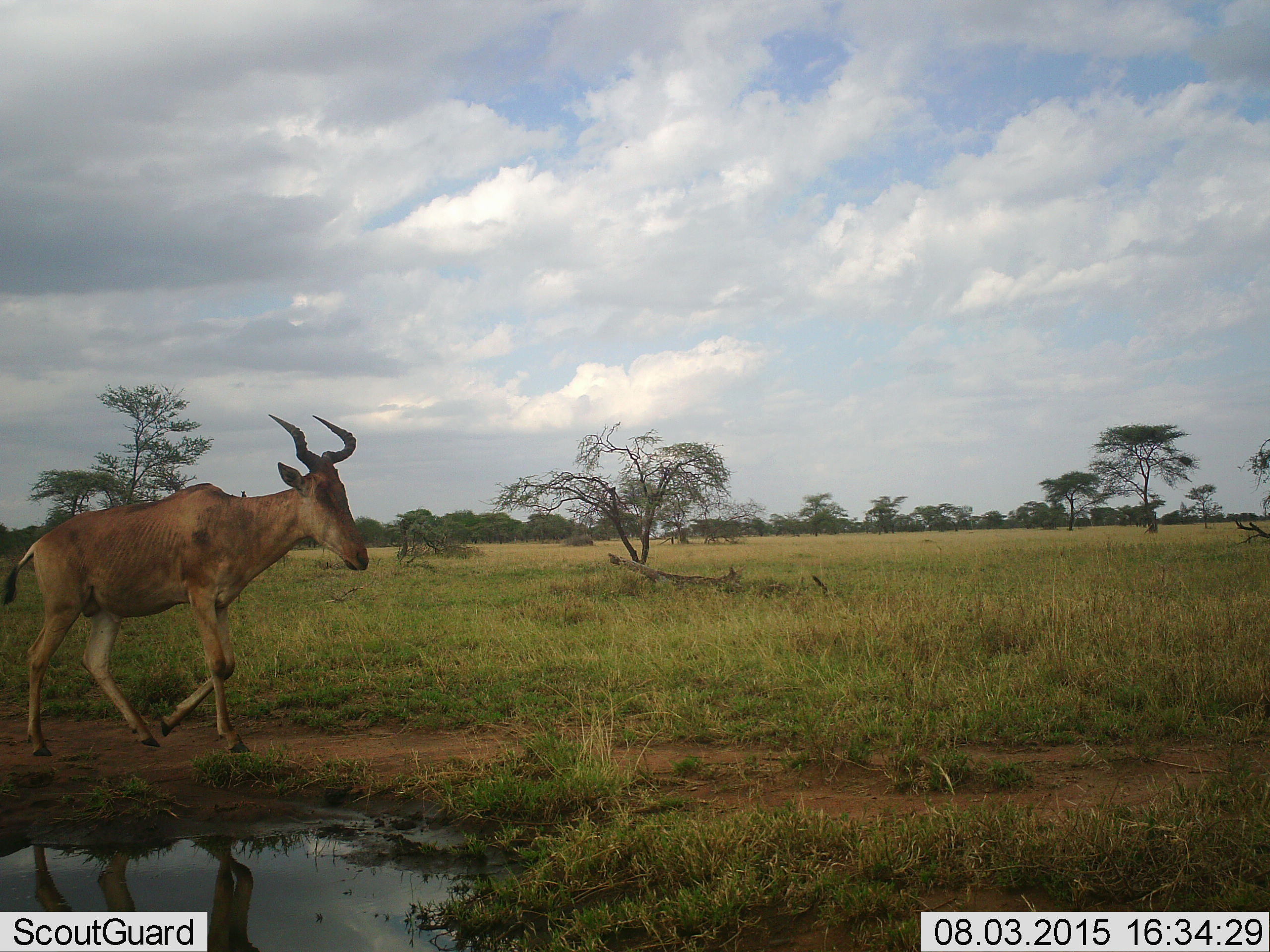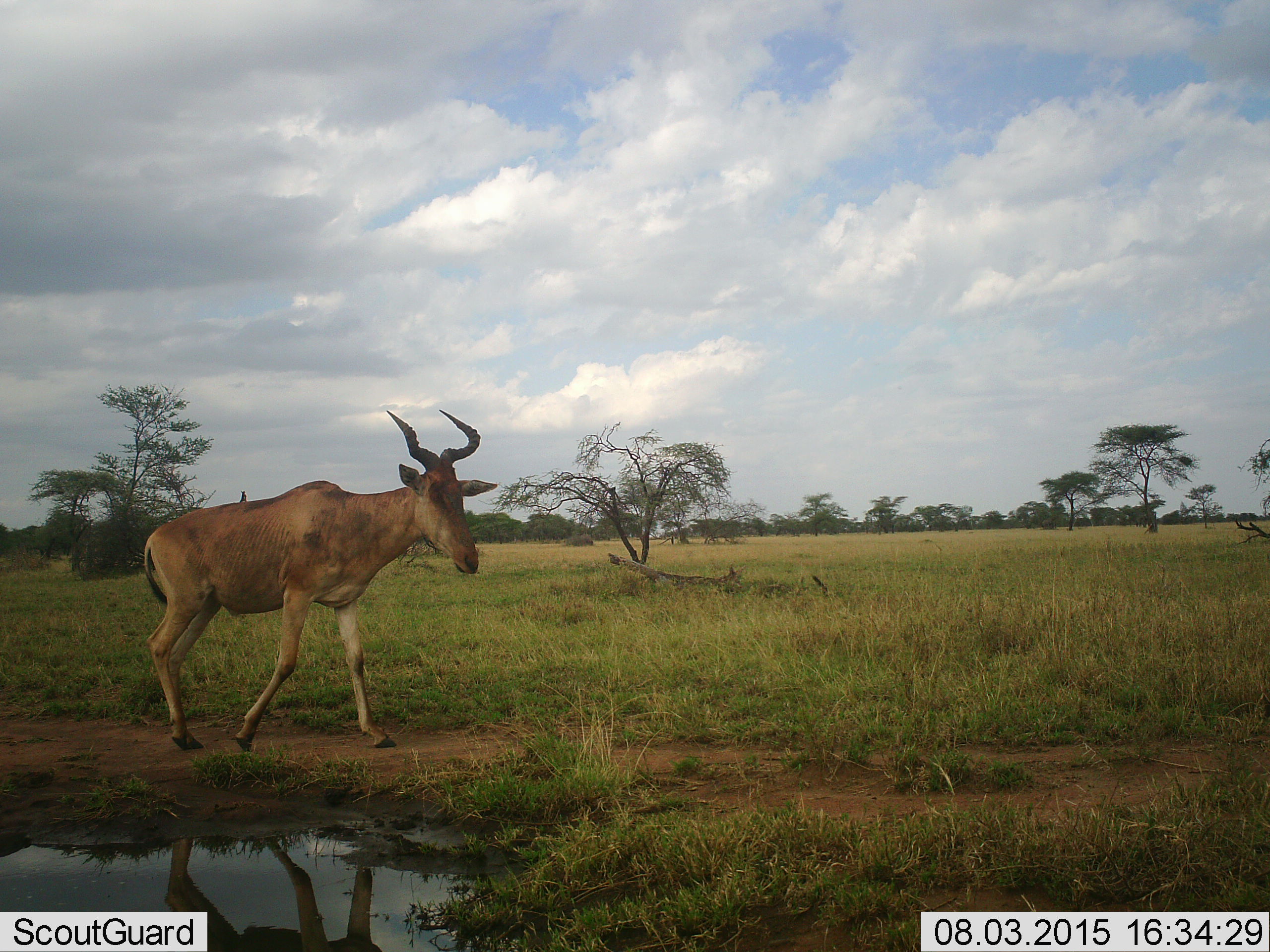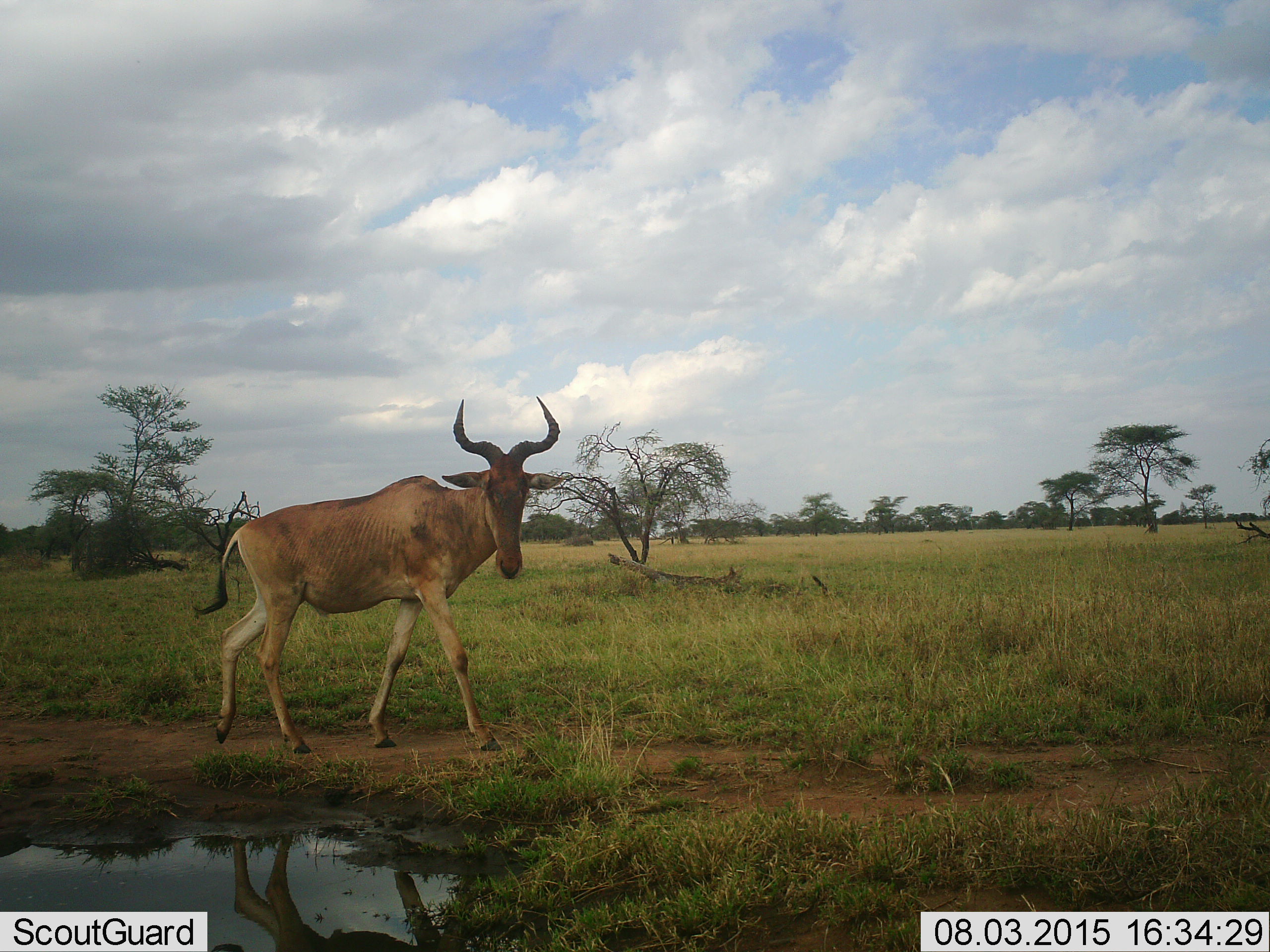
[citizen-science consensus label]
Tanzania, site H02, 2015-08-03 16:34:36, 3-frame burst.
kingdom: Animalia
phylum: Chordata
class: Mammalia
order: Artiodactyla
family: Bovidae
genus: Alcelaphus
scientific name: Alcelaphus buselaphus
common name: hartebeest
Hartebeest (Alcelaphus buselaphus), count 1. Behavior (volunteer vote fractions): standing 10%, resting 0%, moving 100%, interacting 0%. Young present (vote fraction): 0%. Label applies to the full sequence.